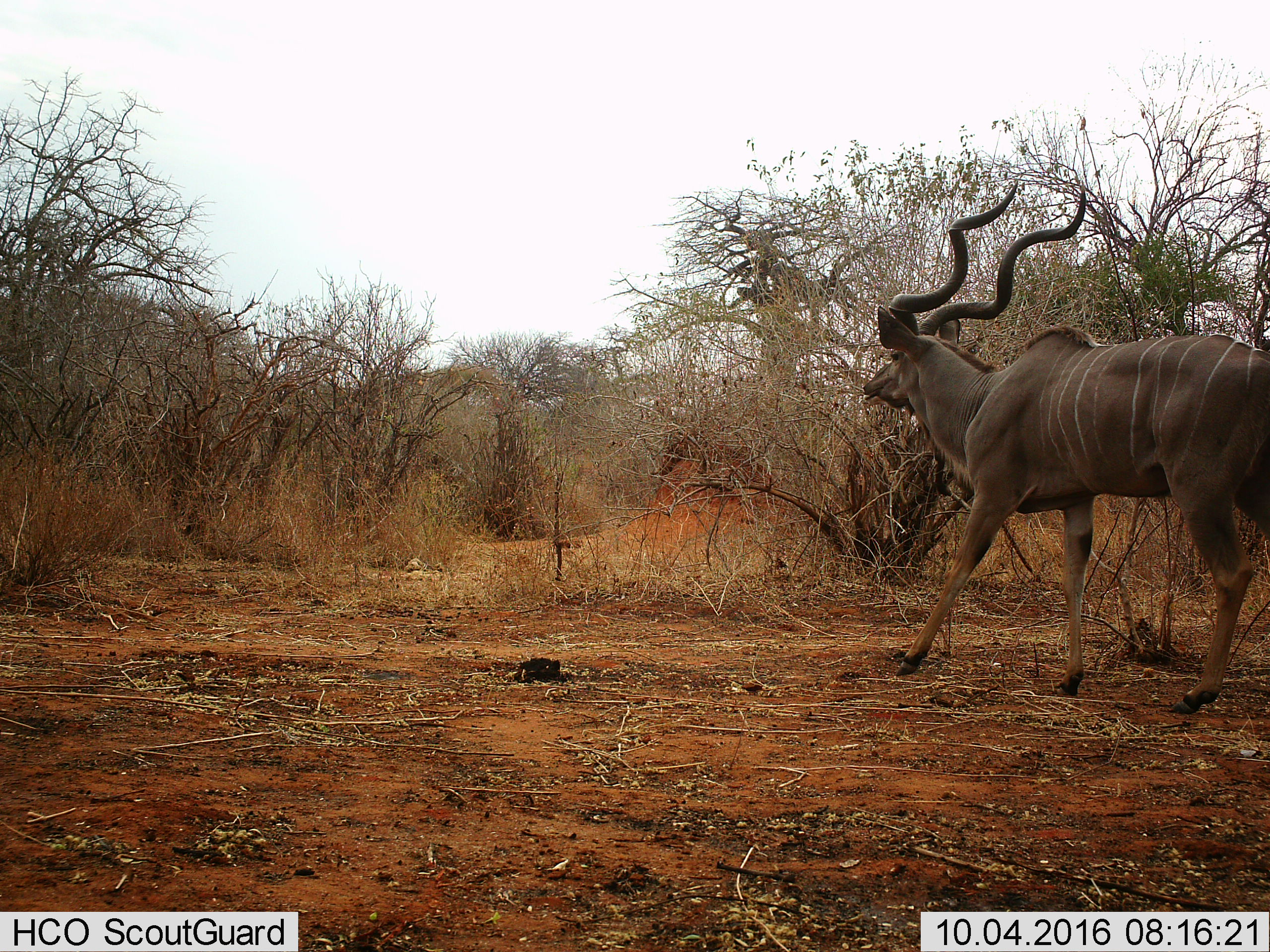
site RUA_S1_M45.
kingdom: Animalia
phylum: Chordata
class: Mammalia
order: Artiodactyla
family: Bovidae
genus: Tragelaphus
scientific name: Tragelaphus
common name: kudu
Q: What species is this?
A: Kudu (Tragelaphus).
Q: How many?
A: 1.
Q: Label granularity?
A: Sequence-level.